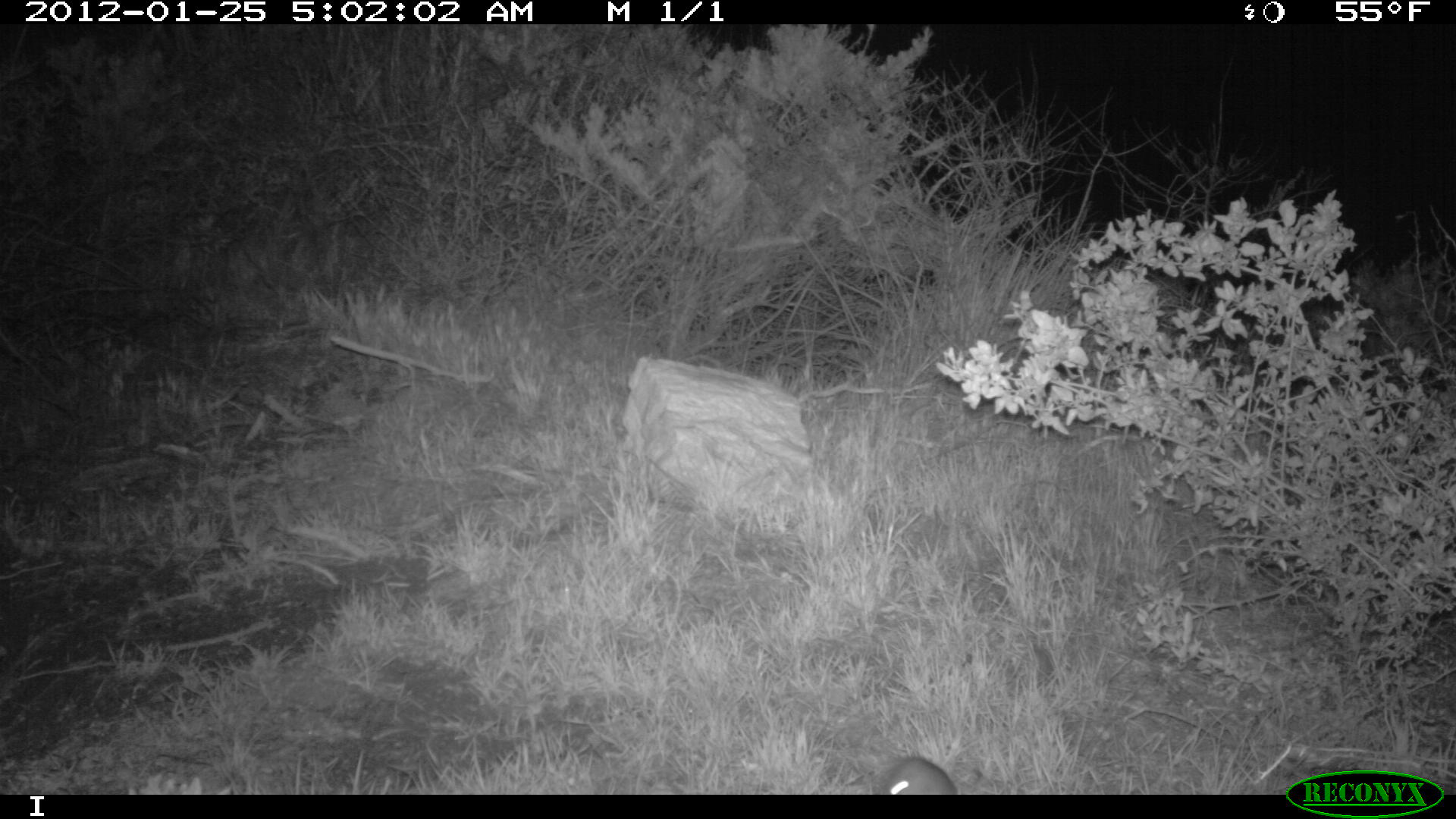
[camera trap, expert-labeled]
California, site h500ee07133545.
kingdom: Animalia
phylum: Chordata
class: Mammalia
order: Rodentia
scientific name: Rodentia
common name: rodent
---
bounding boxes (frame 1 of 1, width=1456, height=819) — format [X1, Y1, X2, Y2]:
rodent: [880, 757, 956, 795]